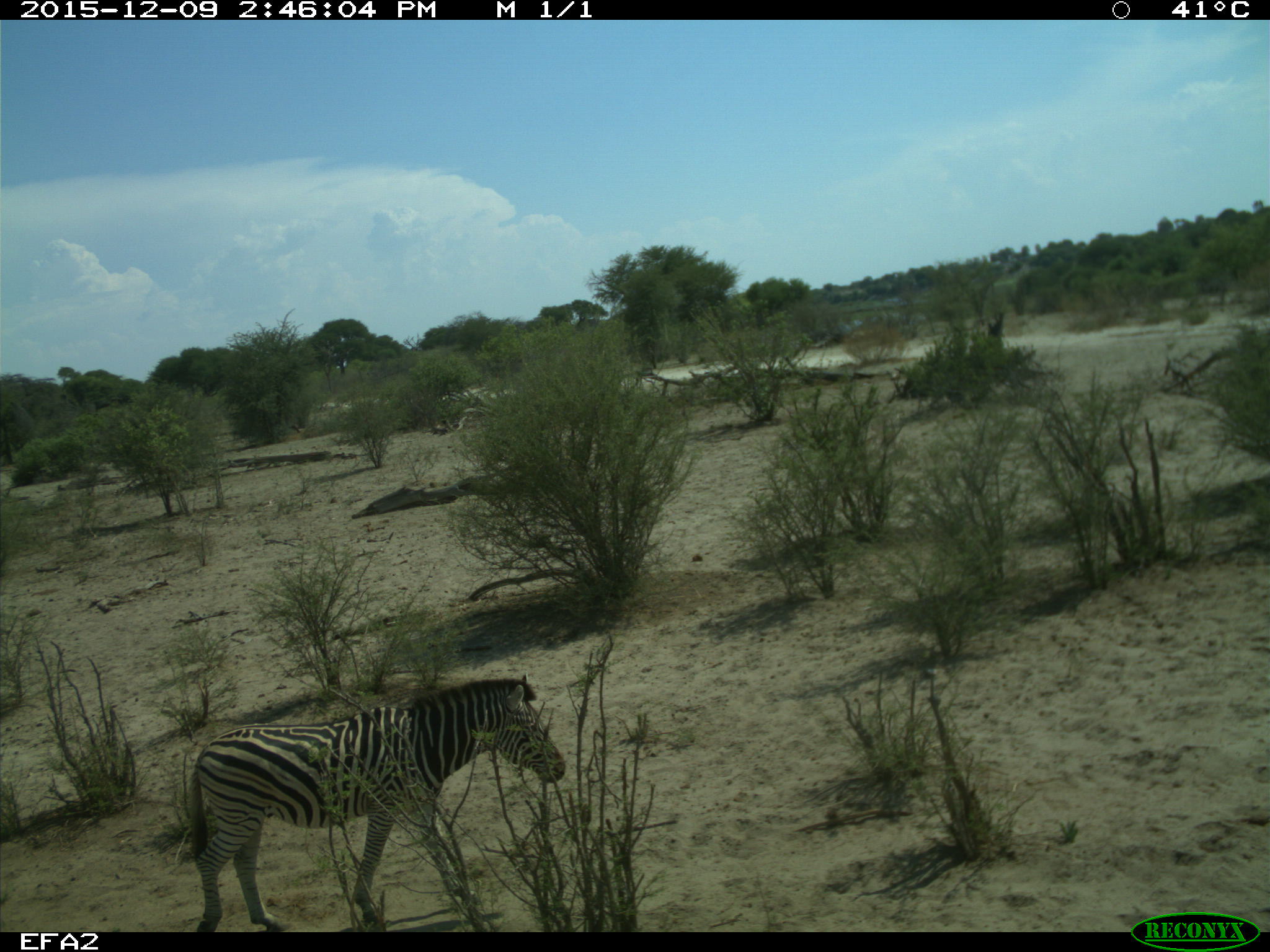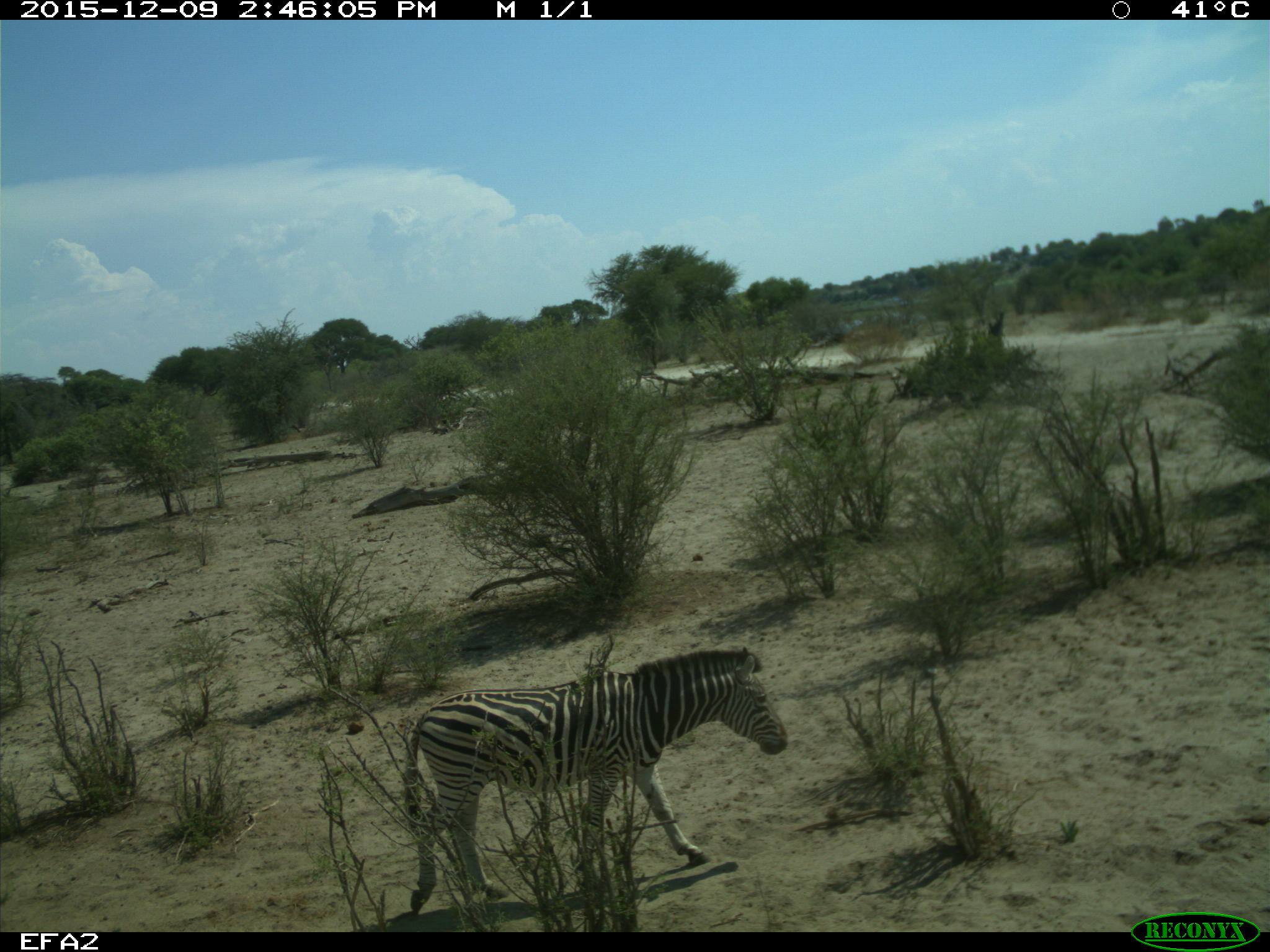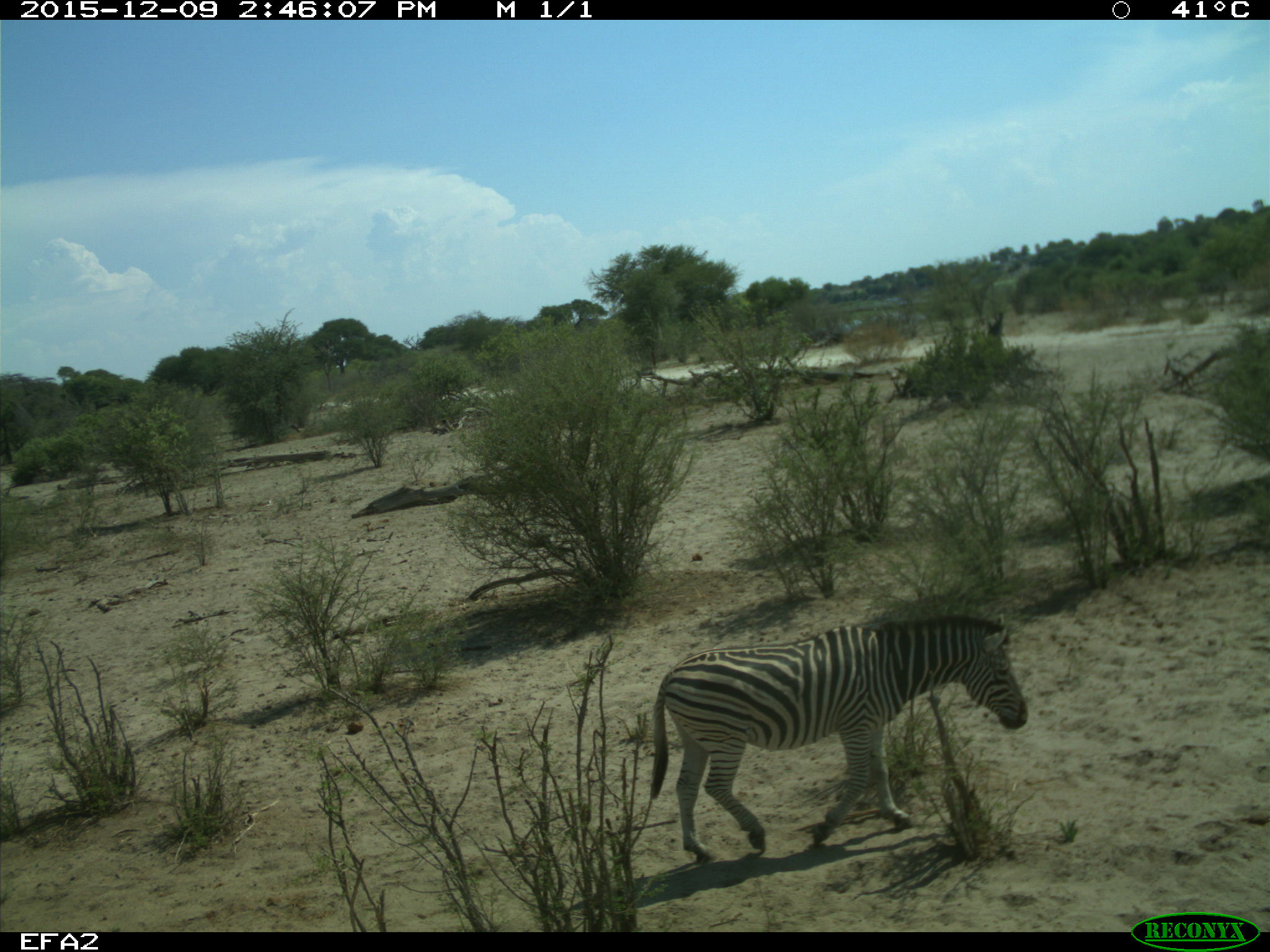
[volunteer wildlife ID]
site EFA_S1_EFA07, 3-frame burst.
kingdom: Animalia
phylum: Chordata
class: Mammalia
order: Perissodactyla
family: Equidae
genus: Equus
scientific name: Equus quagga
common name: plains zebra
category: zebraplains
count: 1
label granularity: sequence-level